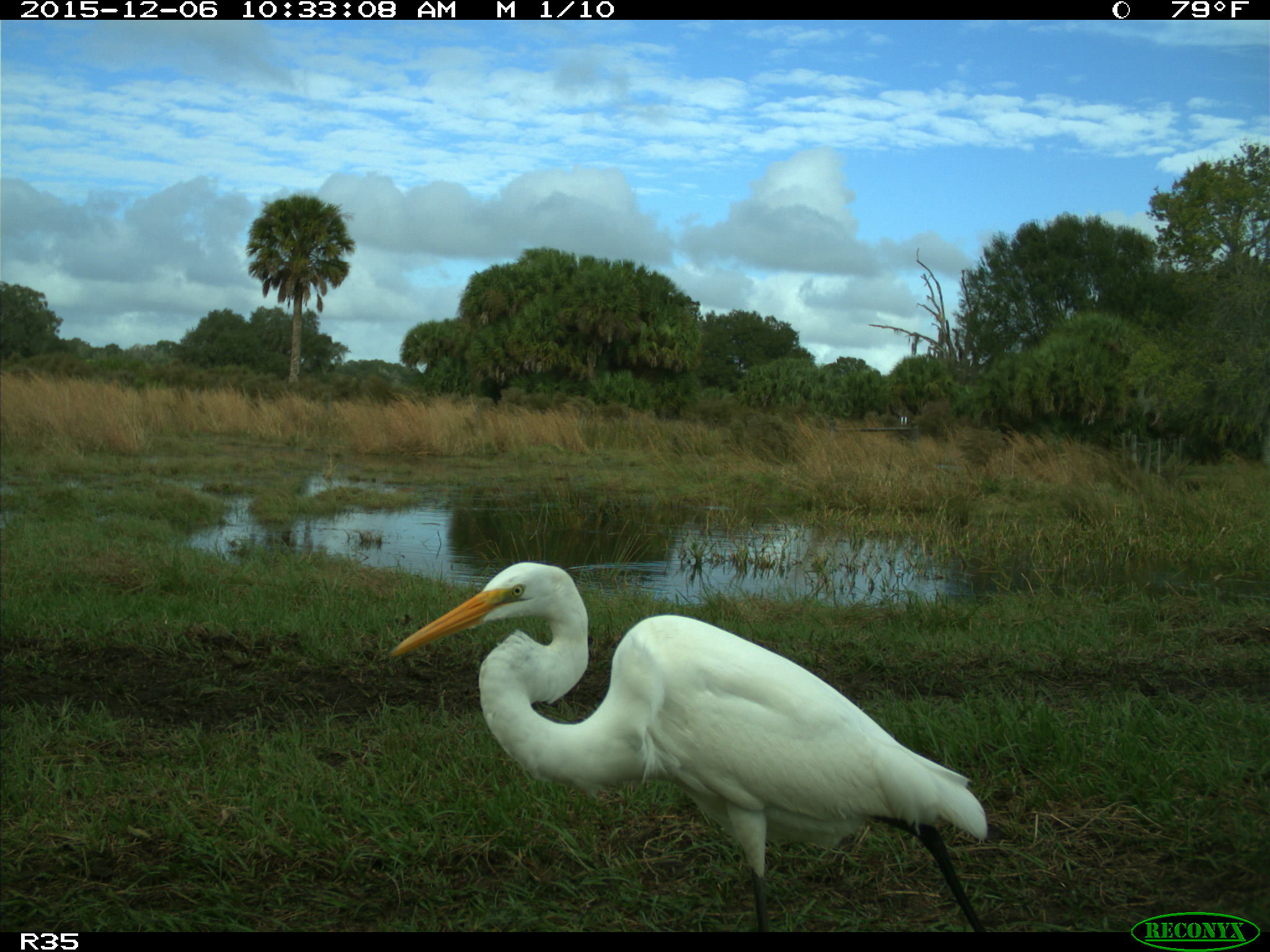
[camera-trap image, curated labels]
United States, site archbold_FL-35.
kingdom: Animalia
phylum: Chordata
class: Aves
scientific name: Aves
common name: birds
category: unidentified bird